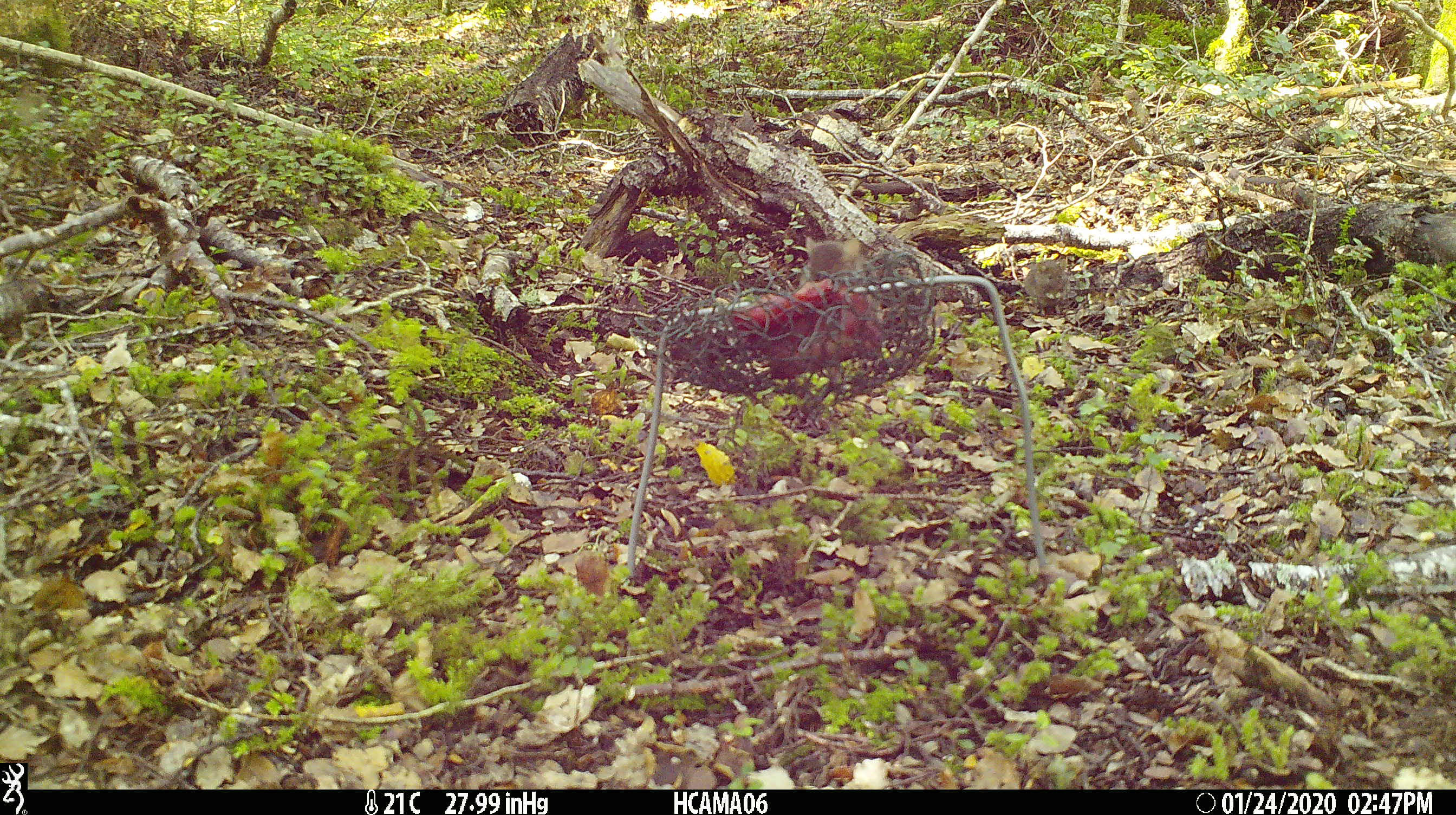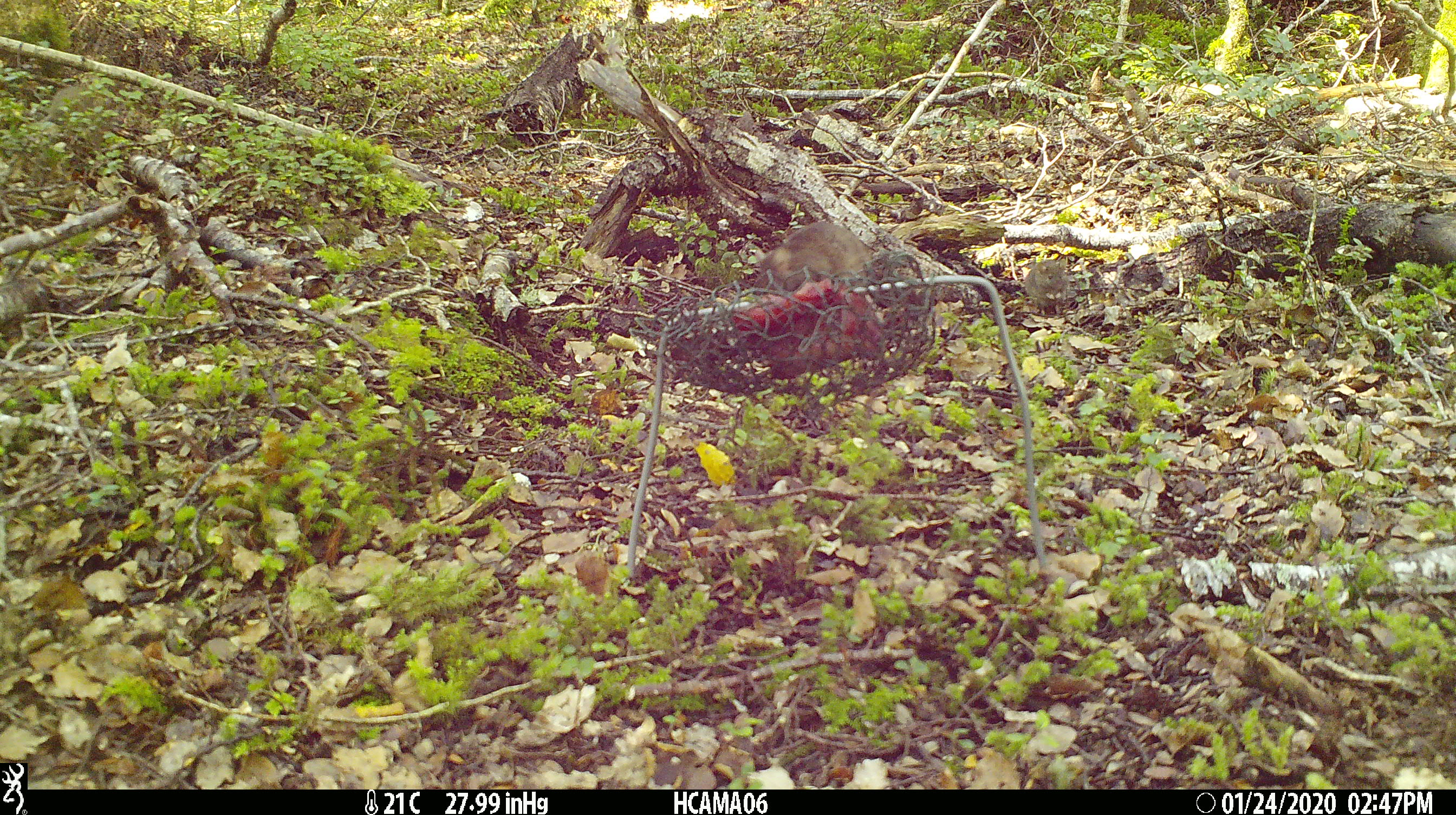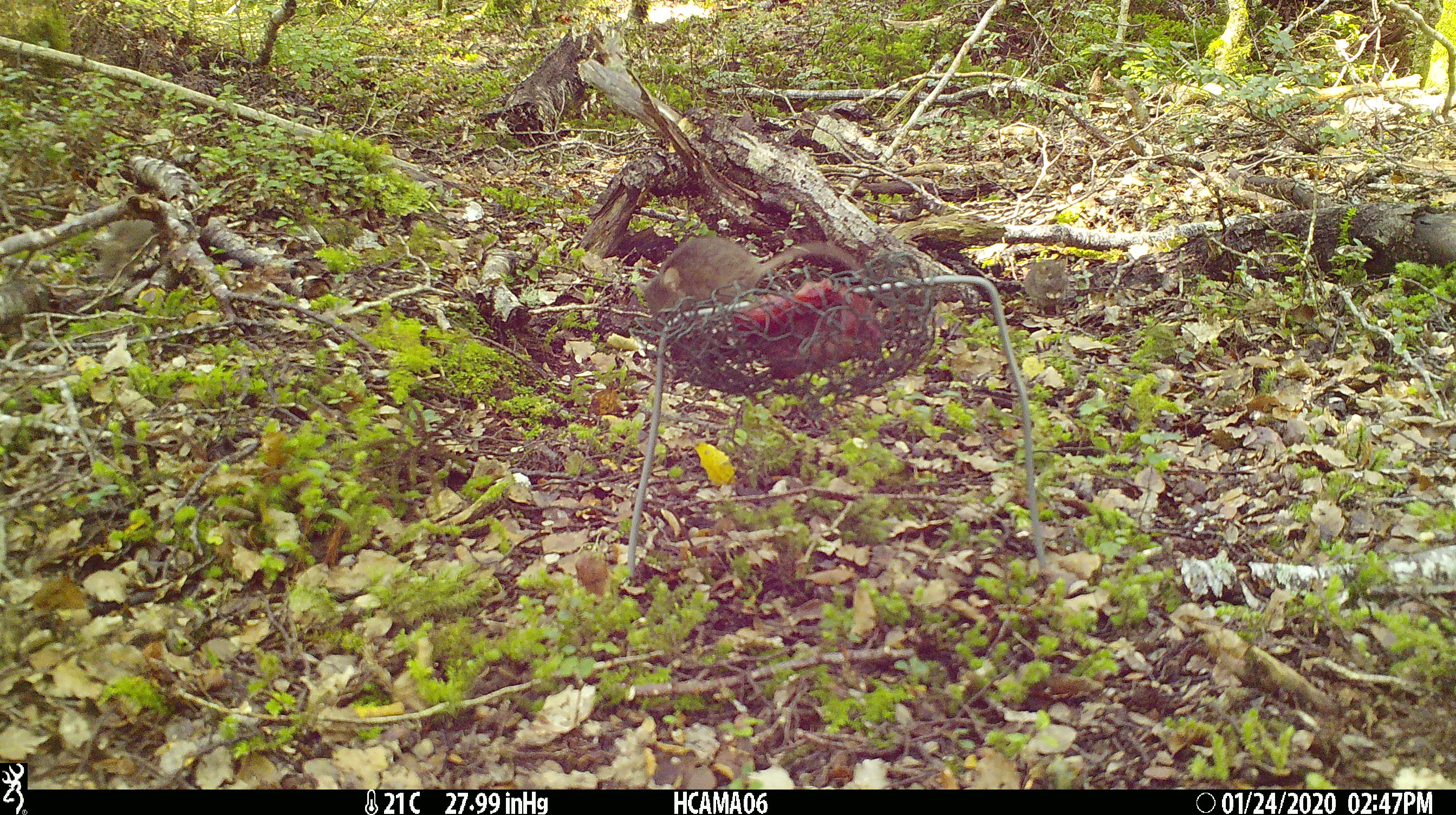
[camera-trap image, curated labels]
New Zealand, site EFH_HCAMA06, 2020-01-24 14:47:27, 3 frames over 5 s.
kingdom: Animalia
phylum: Chordata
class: Mammalia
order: Rodentia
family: Muridae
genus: Mus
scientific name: Mus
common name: mouse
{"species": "mouse (Mus)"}